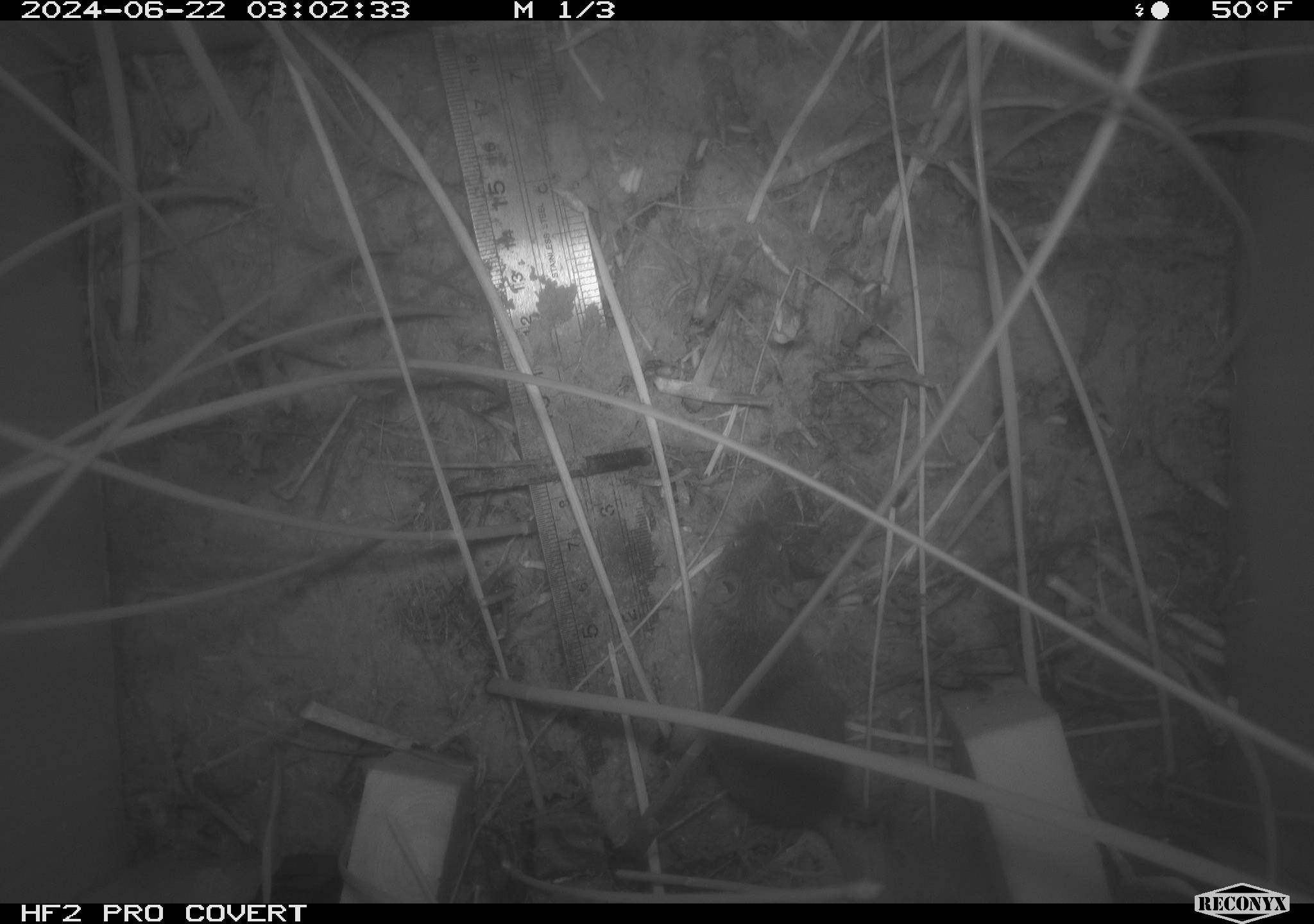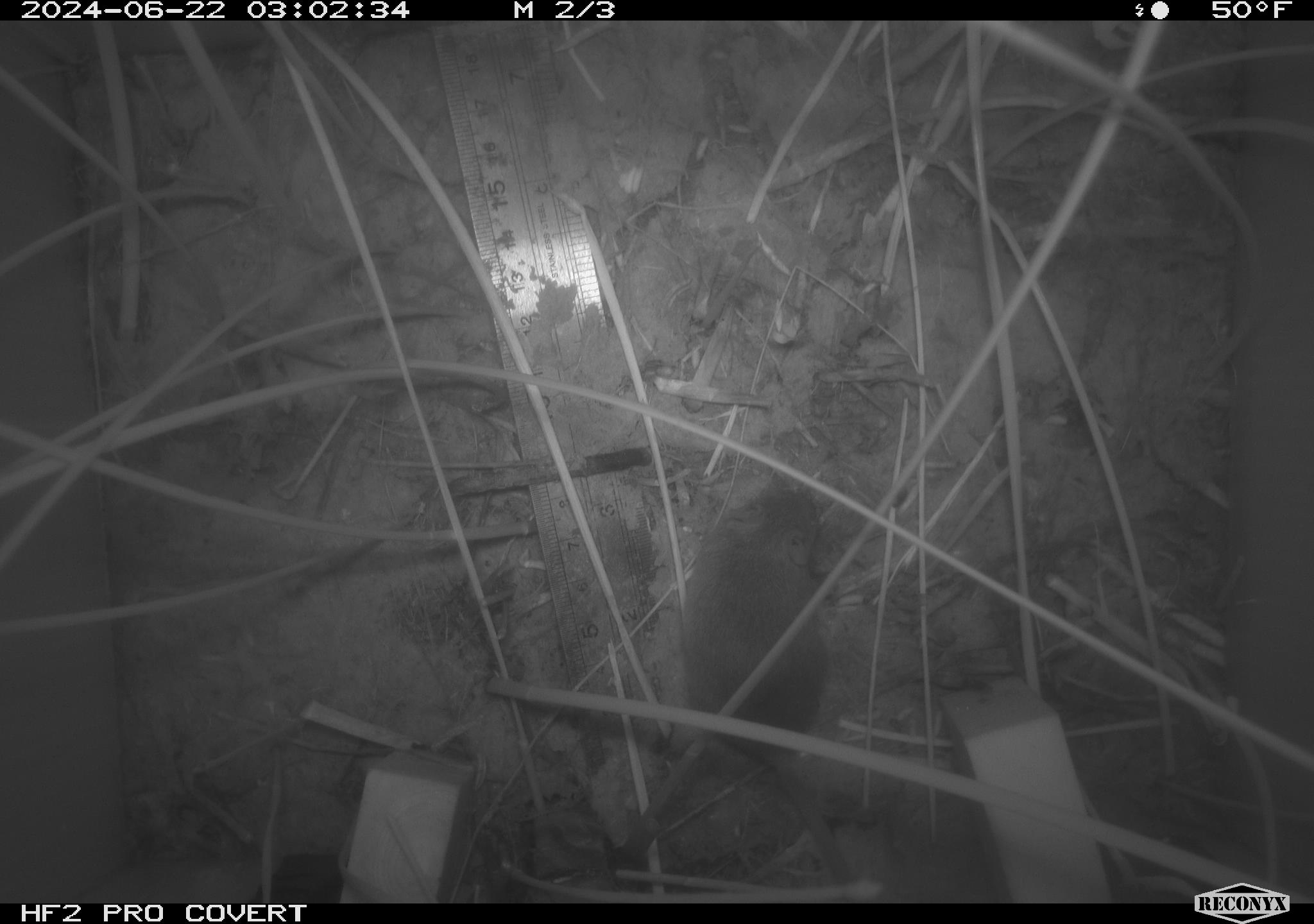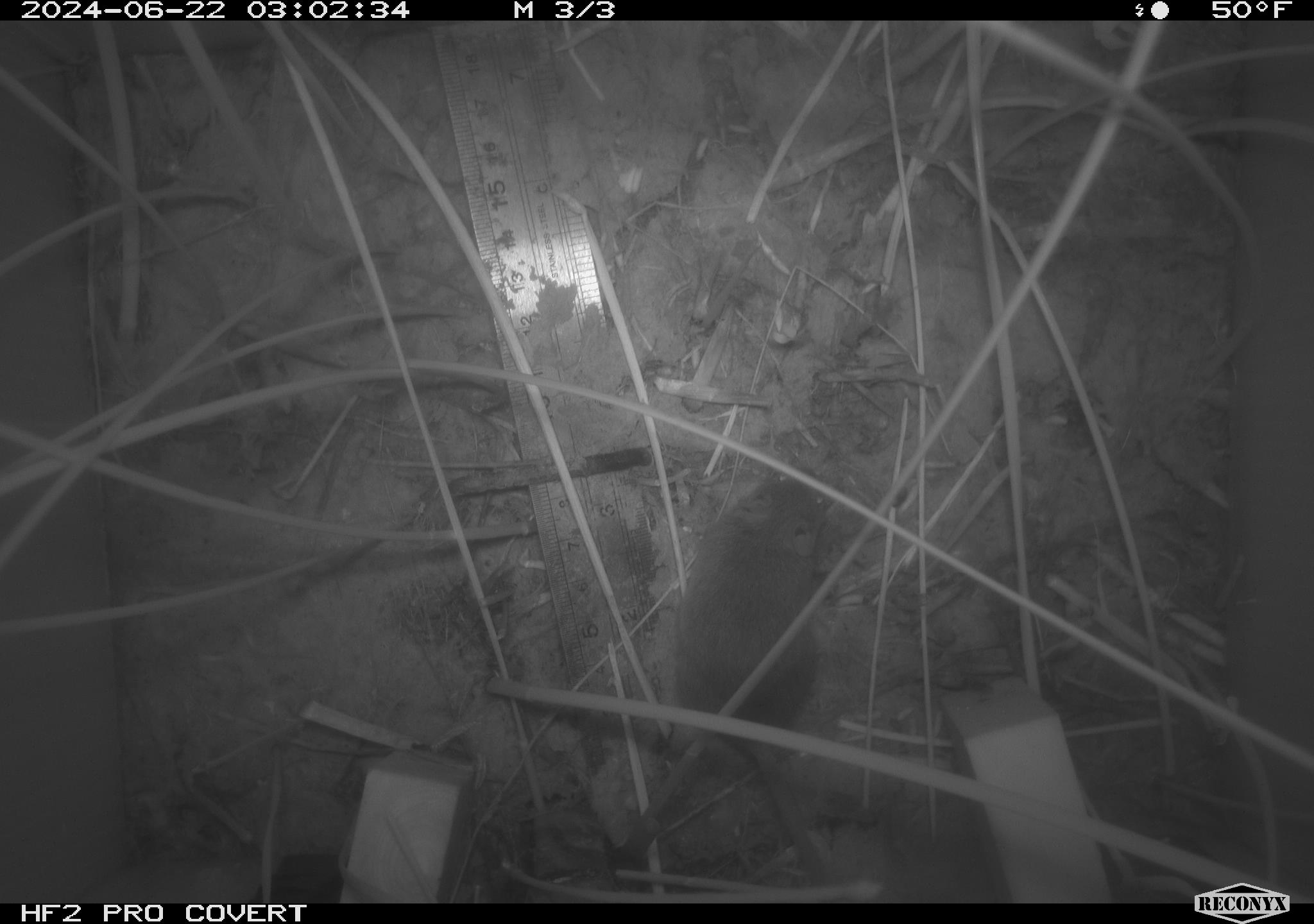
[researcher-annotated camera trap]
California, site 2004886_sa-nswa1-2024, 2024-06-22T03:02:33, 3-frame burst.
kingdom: Animalia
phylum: Chordata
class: Mammalia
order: Rodentia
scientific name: Rodentia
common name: rodent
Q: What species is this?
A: Rodent (Rodentia).